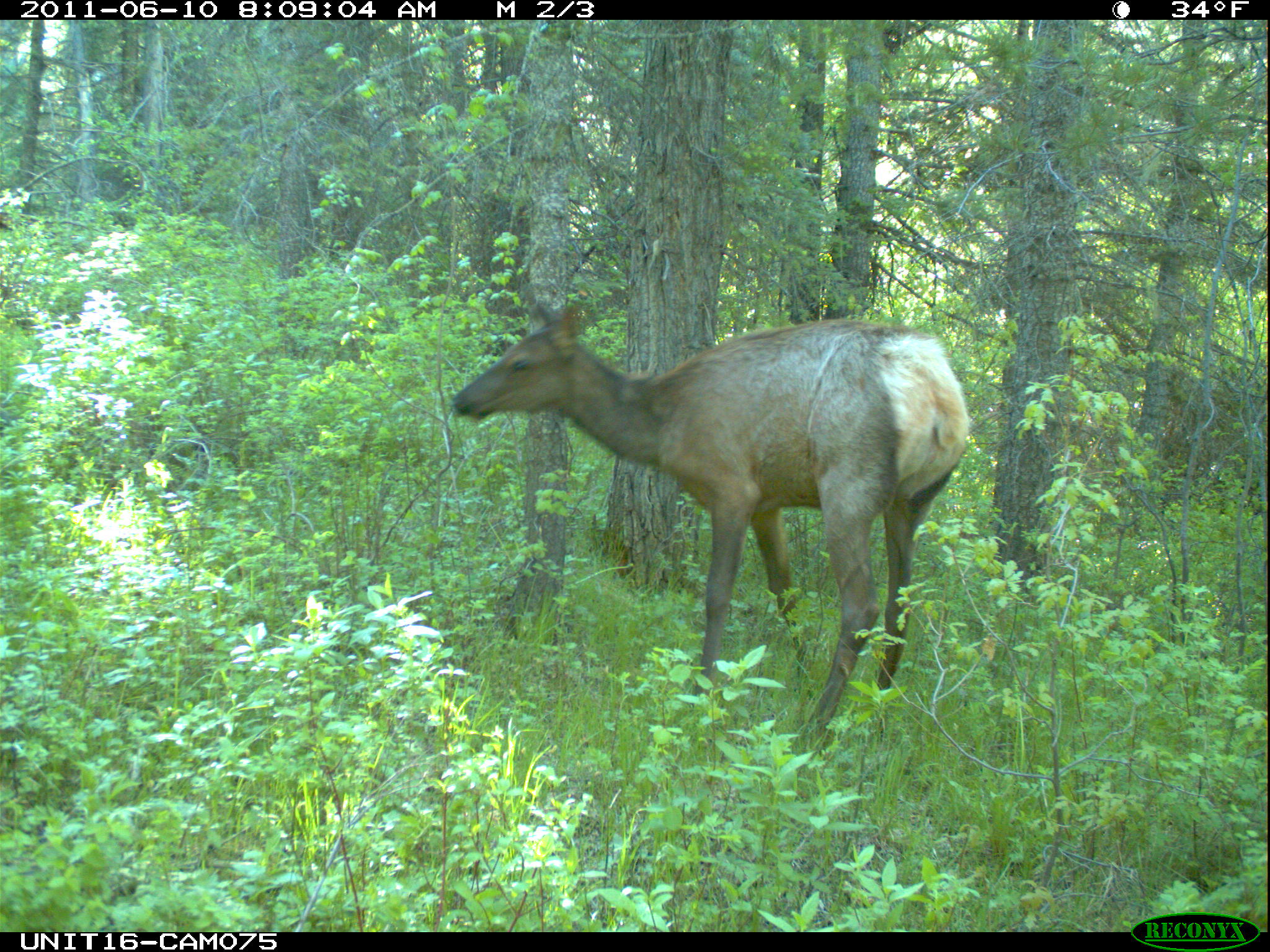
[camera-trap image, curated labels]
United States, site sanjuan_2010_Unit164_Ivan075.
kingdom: Animalia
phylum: Chordata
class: Mammalia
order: Artiodactyla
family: Cervidae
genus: Cervus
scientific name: Cervus elaphus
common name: red deer